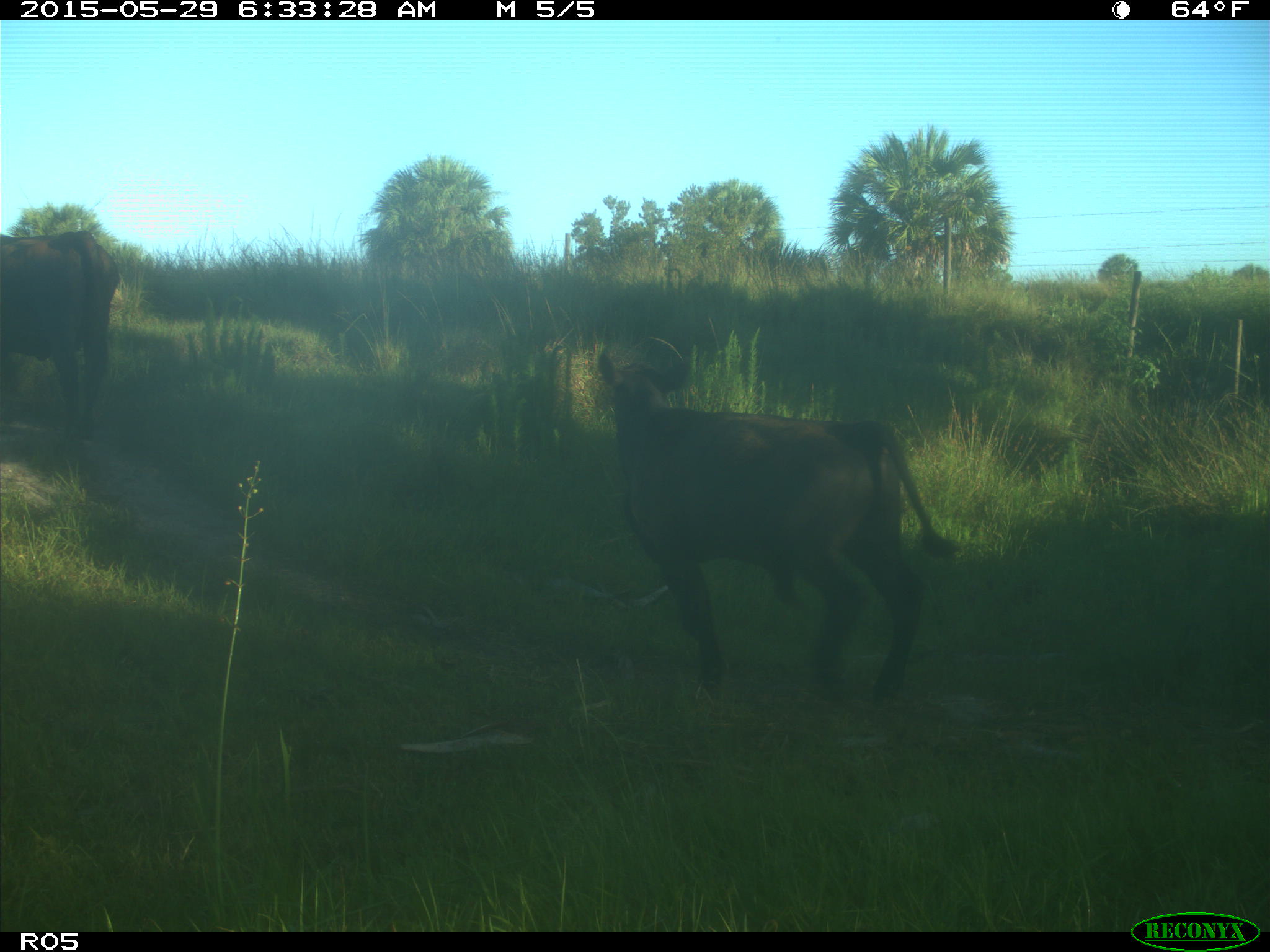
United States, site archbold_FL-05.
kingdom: Animalia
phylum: Chordata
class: Mammalia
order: Artiodactyla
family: Bovidae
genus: Bos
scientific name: Bos taurus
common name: domestic cow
Bos taurus (domestic cow).